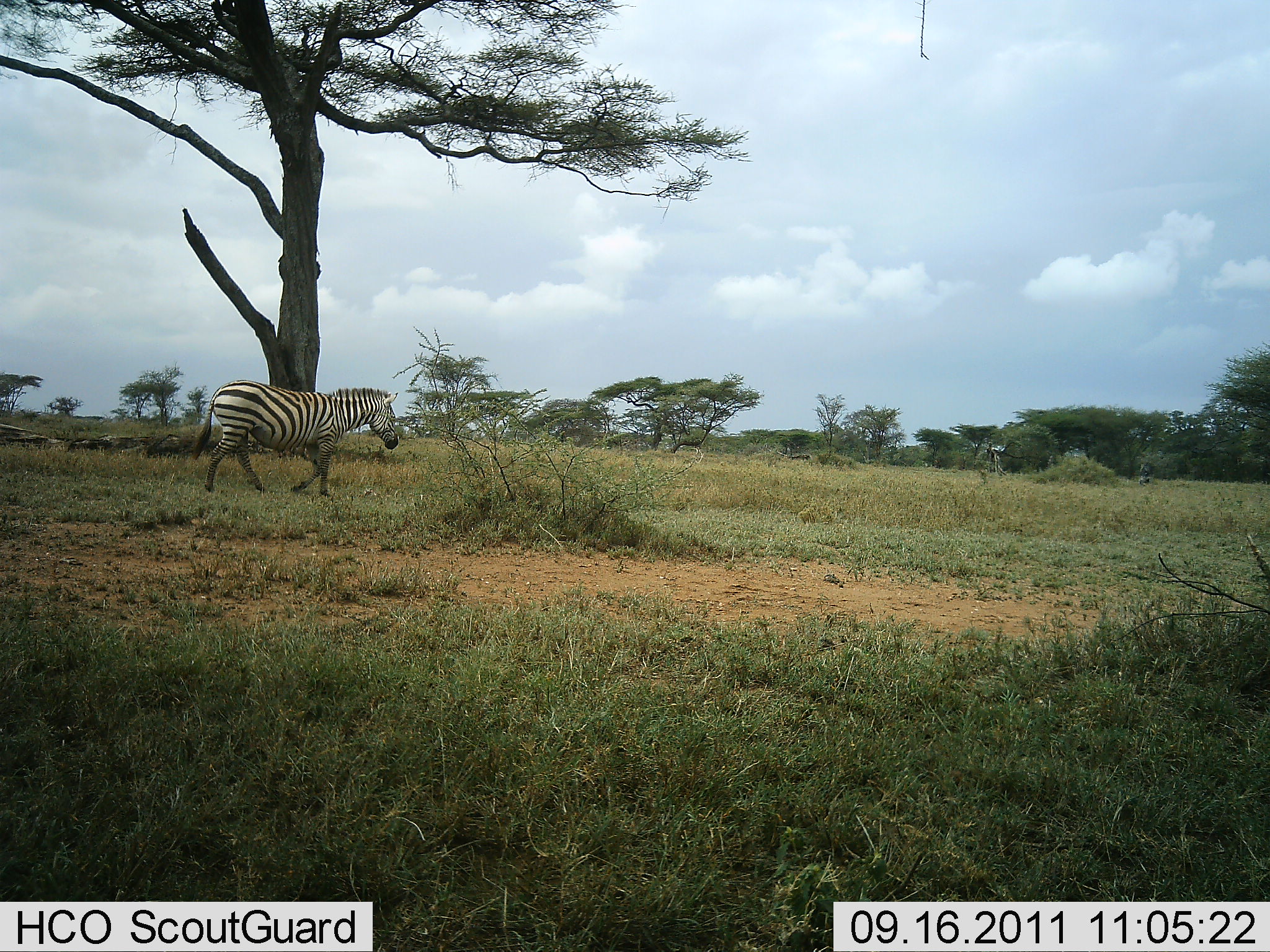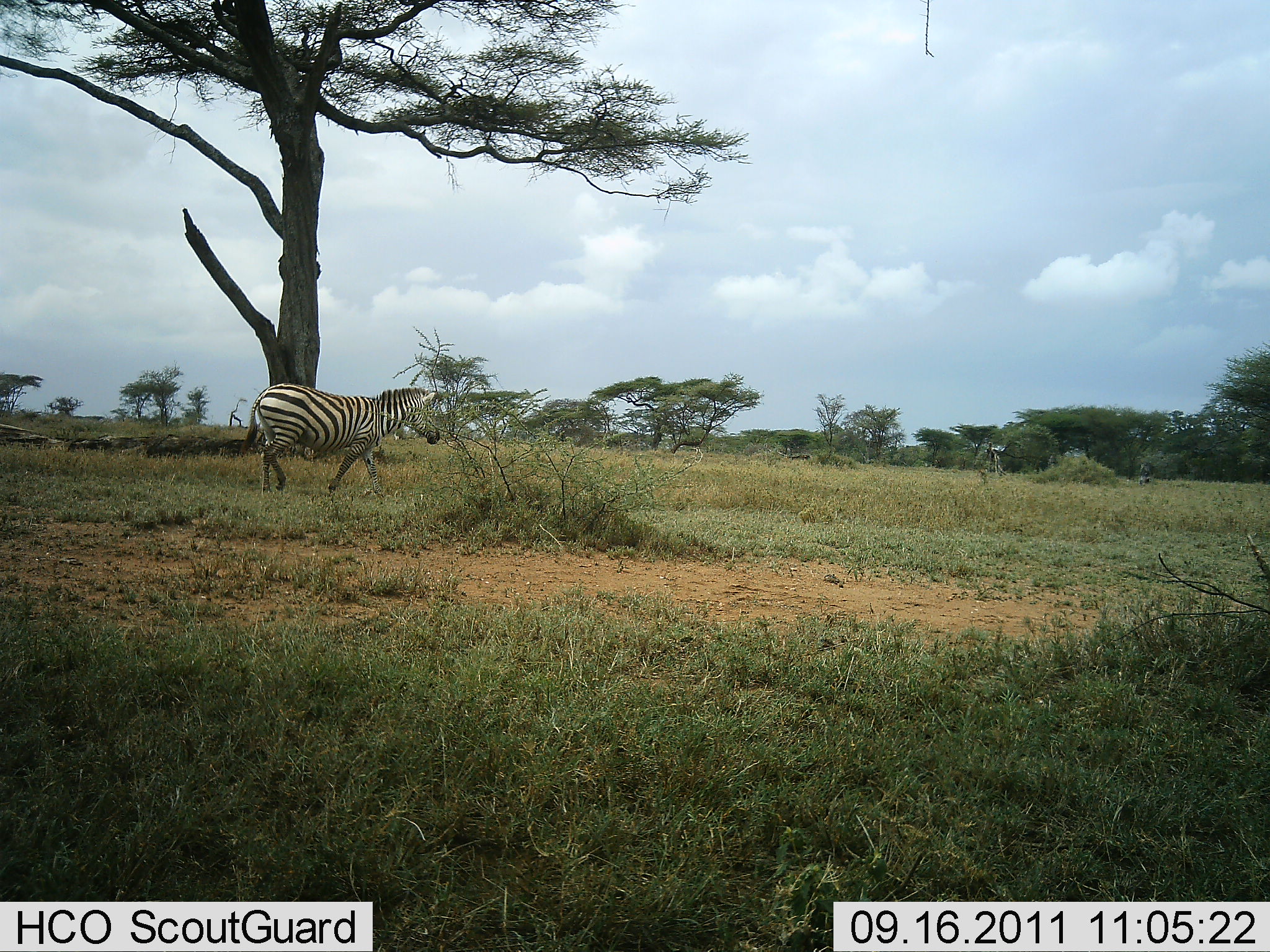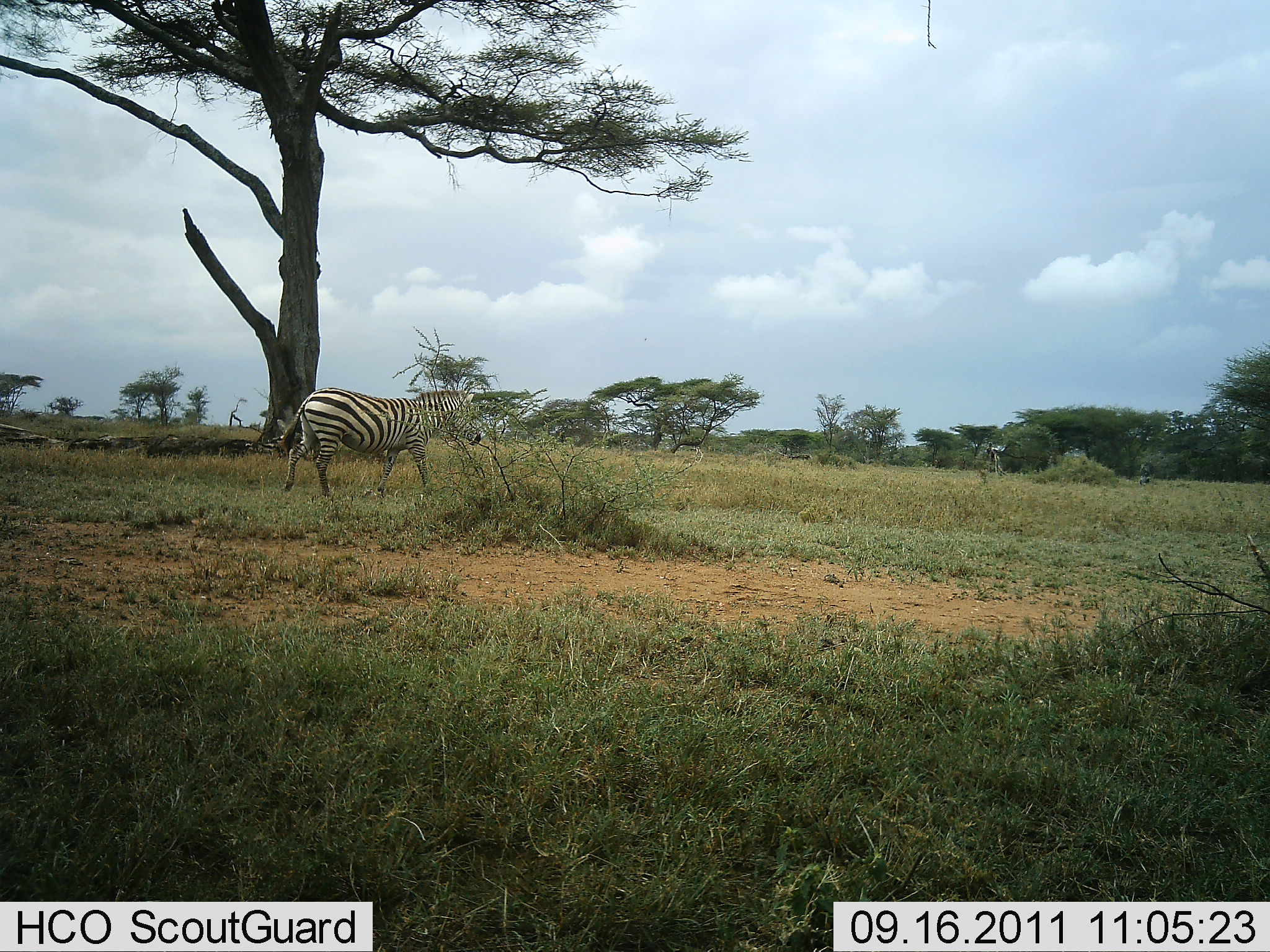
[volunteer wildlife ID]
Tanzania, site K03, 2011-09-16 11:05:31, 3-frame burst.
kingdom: Animalia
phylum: Chordata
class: Mammalia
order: Perissodactyla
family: Equidae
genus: Equus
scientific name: Equus quagga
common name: plains zebra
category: zebra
Zebra (plains zebra) (Equus quagga), count 1. Behavior (volunteer vote fractions): standing 0%, resting 0%, moving 100%, interacting 0%. Young present (vote fraction): 0%. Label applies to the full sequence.